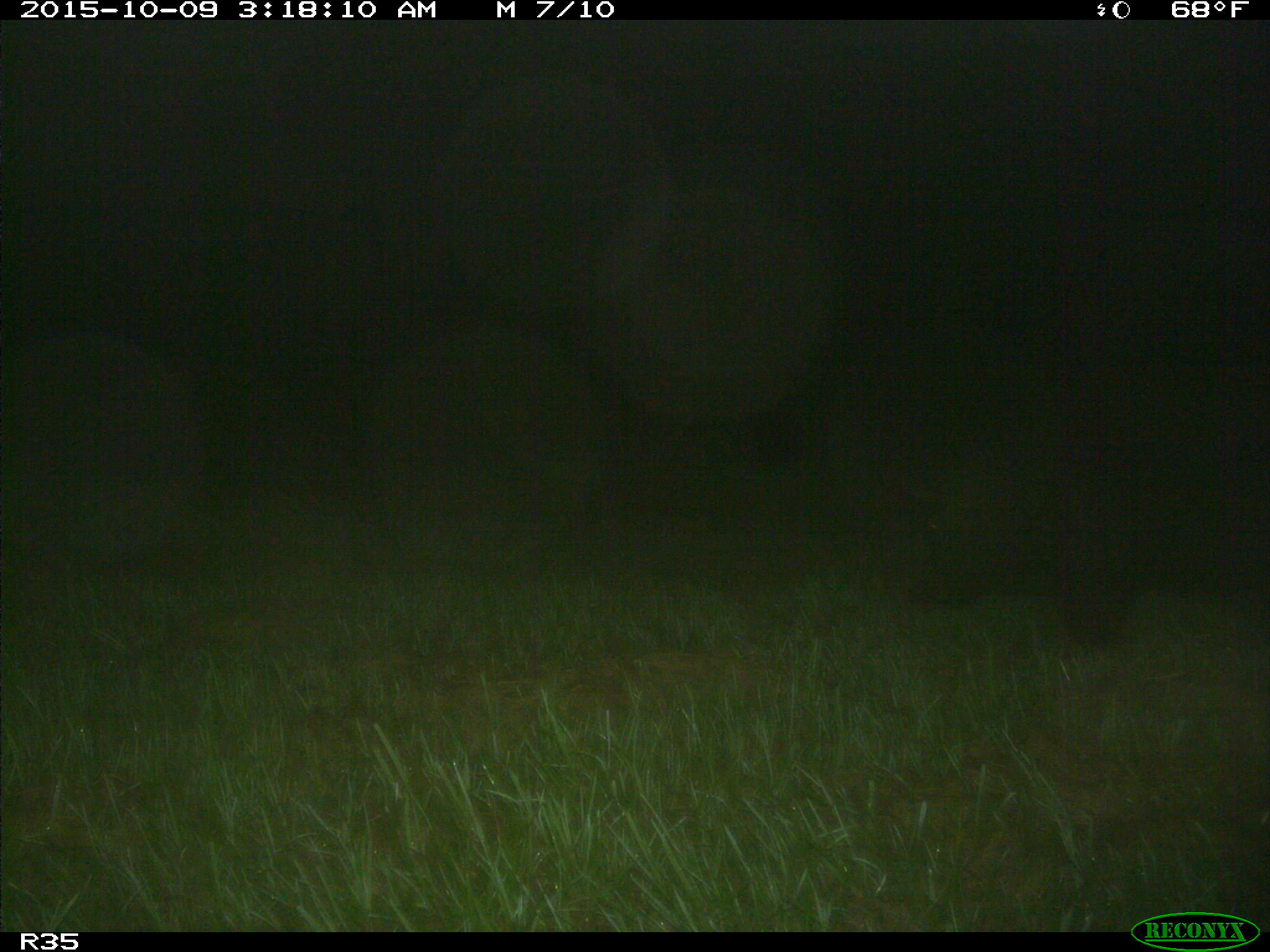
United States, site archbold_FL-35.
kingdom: Animalia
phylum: Chordata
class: Mammalia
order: Artiodactyla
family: Suidae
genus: Sus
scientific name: Sus scrofa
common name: wild boar